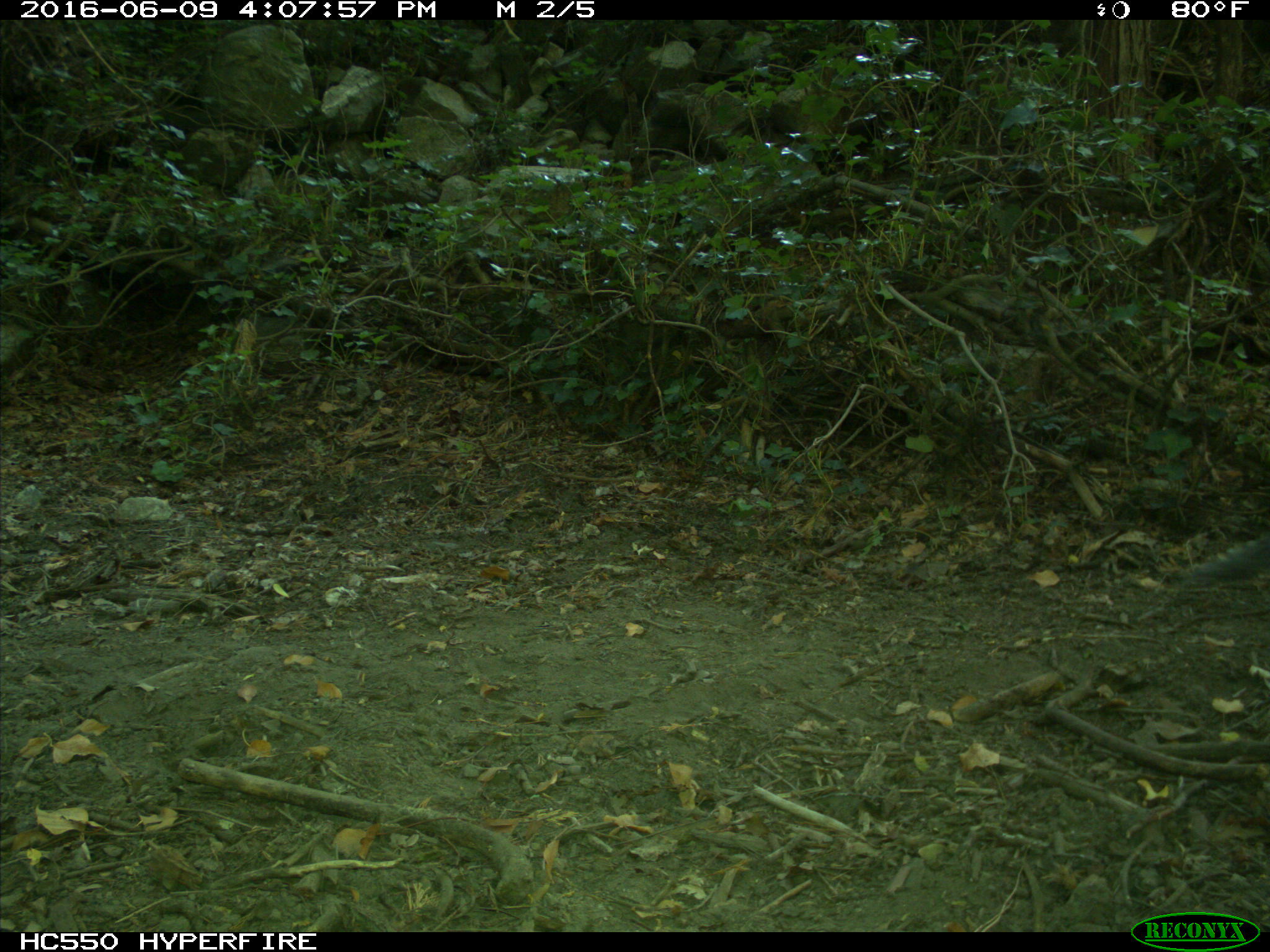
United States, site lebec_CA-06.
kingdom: Animalia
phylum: Chordata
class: Mammalia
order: Rodentia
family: Sciuridae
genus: Sciurus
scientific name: Sciurus carolinensis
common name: eastern gray squirrel